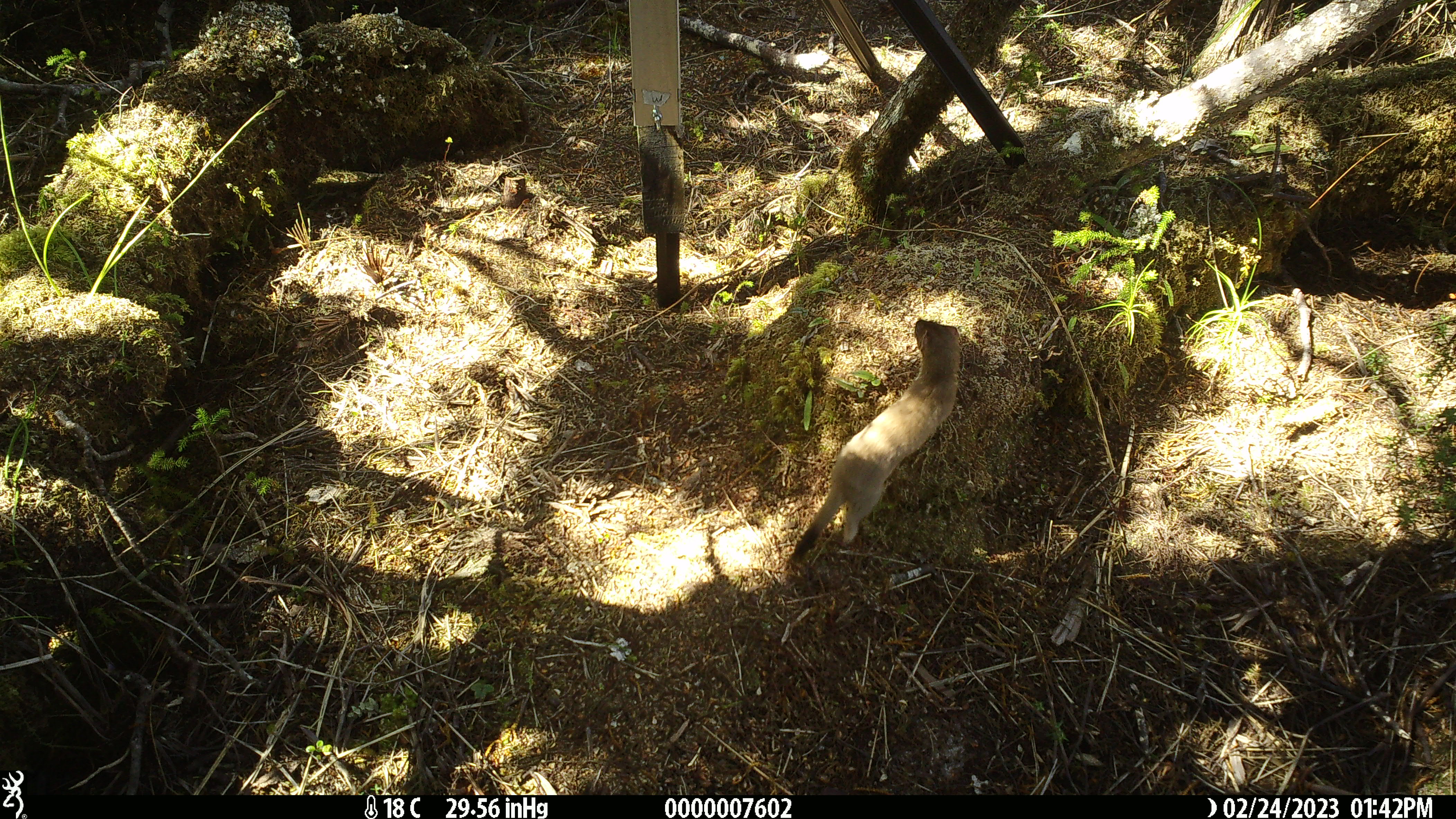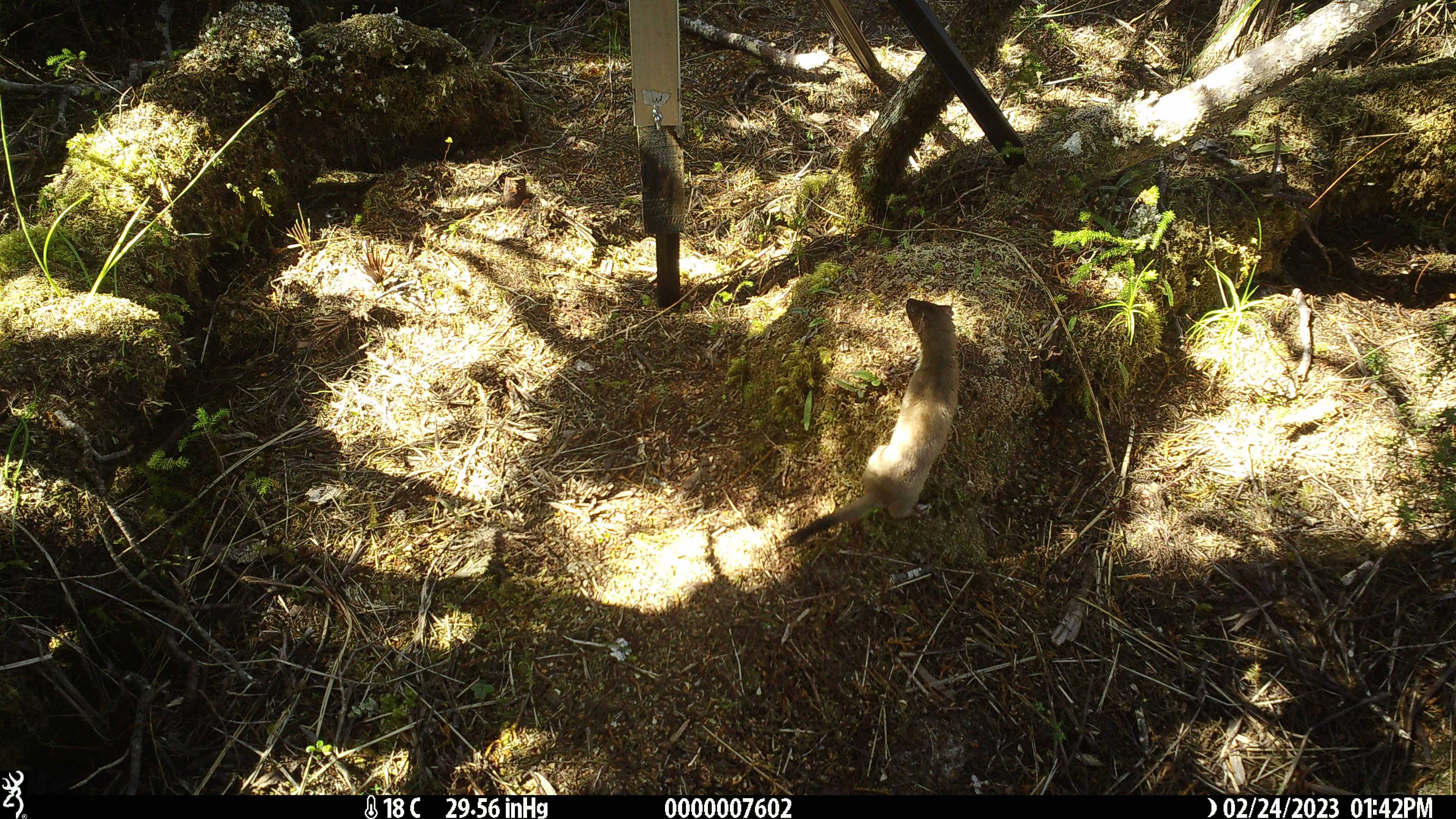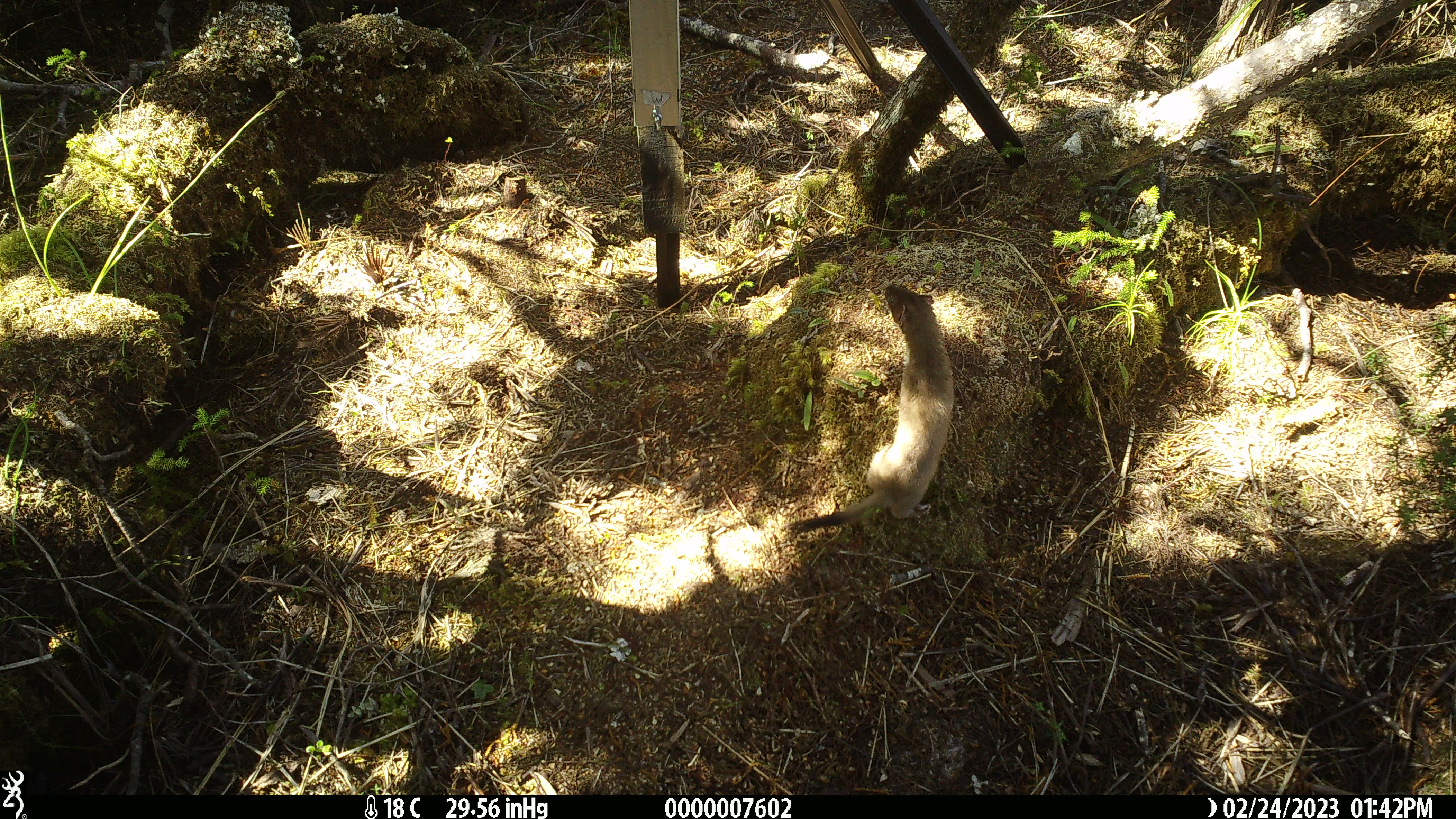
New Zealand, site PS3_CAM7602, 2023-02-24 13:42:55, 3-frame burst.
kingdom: Animalia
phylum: Chordata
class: Mammalia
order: Carnivora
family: Mustelidae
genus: Mustela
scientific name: Mustela erminea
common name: stoat